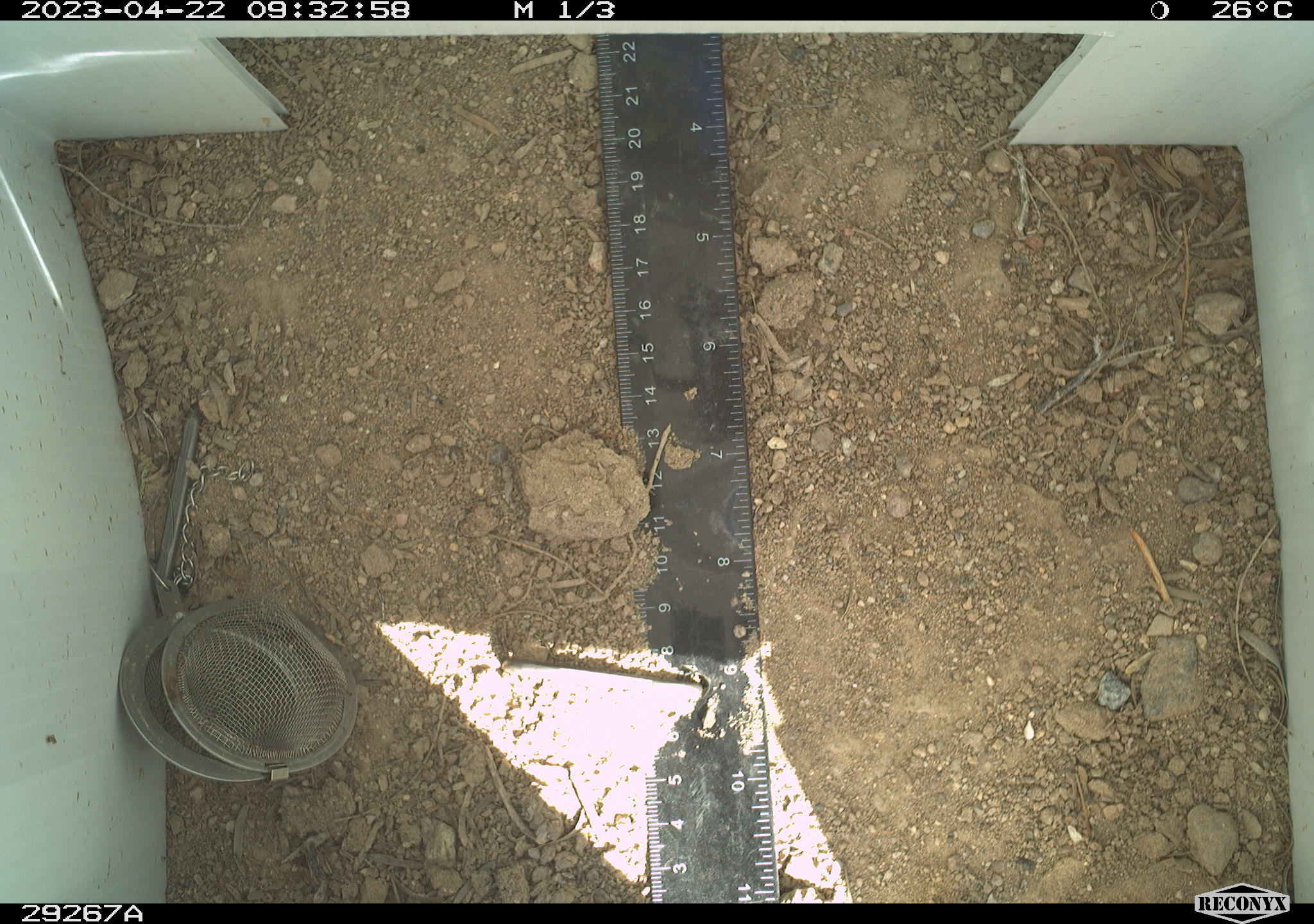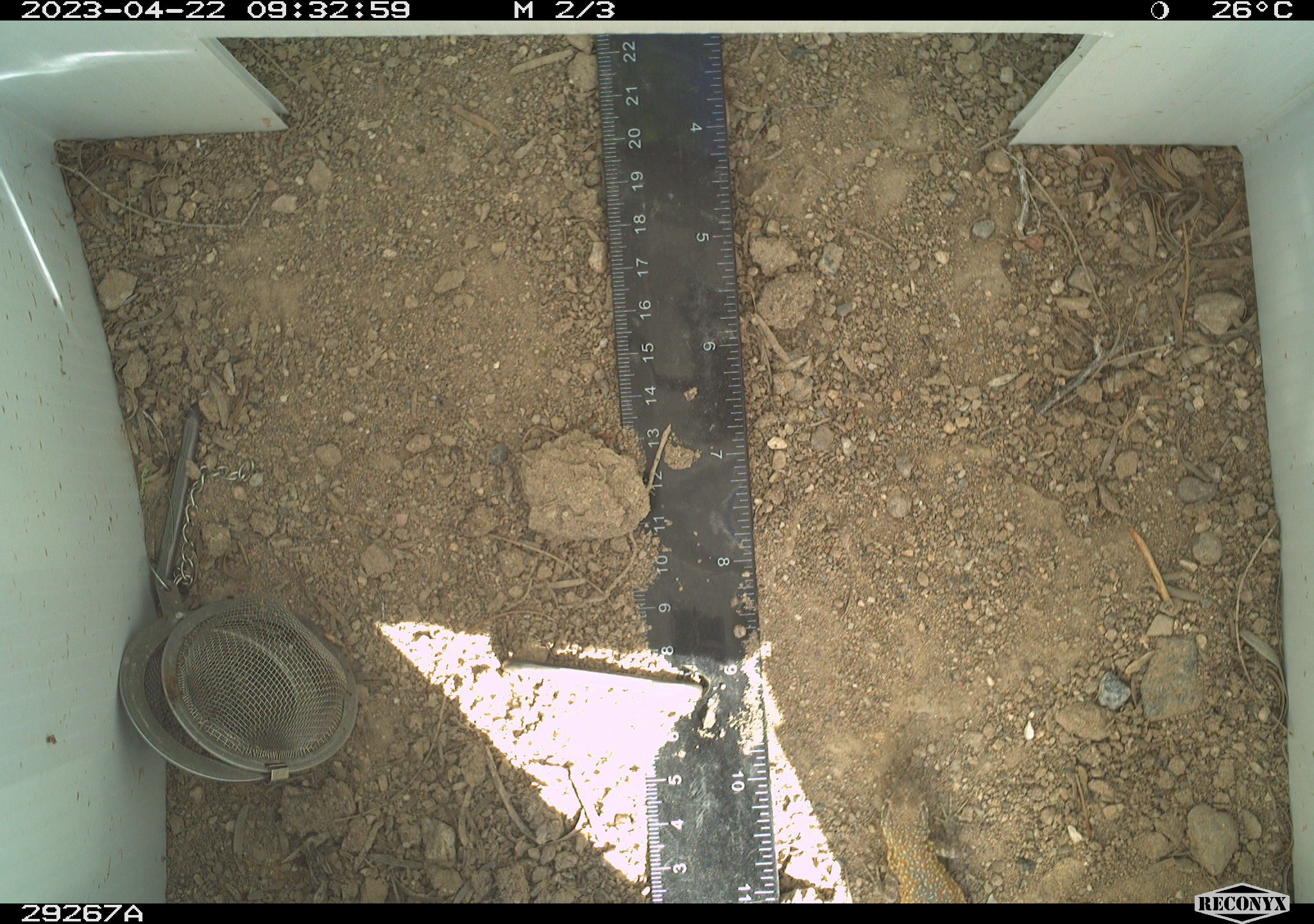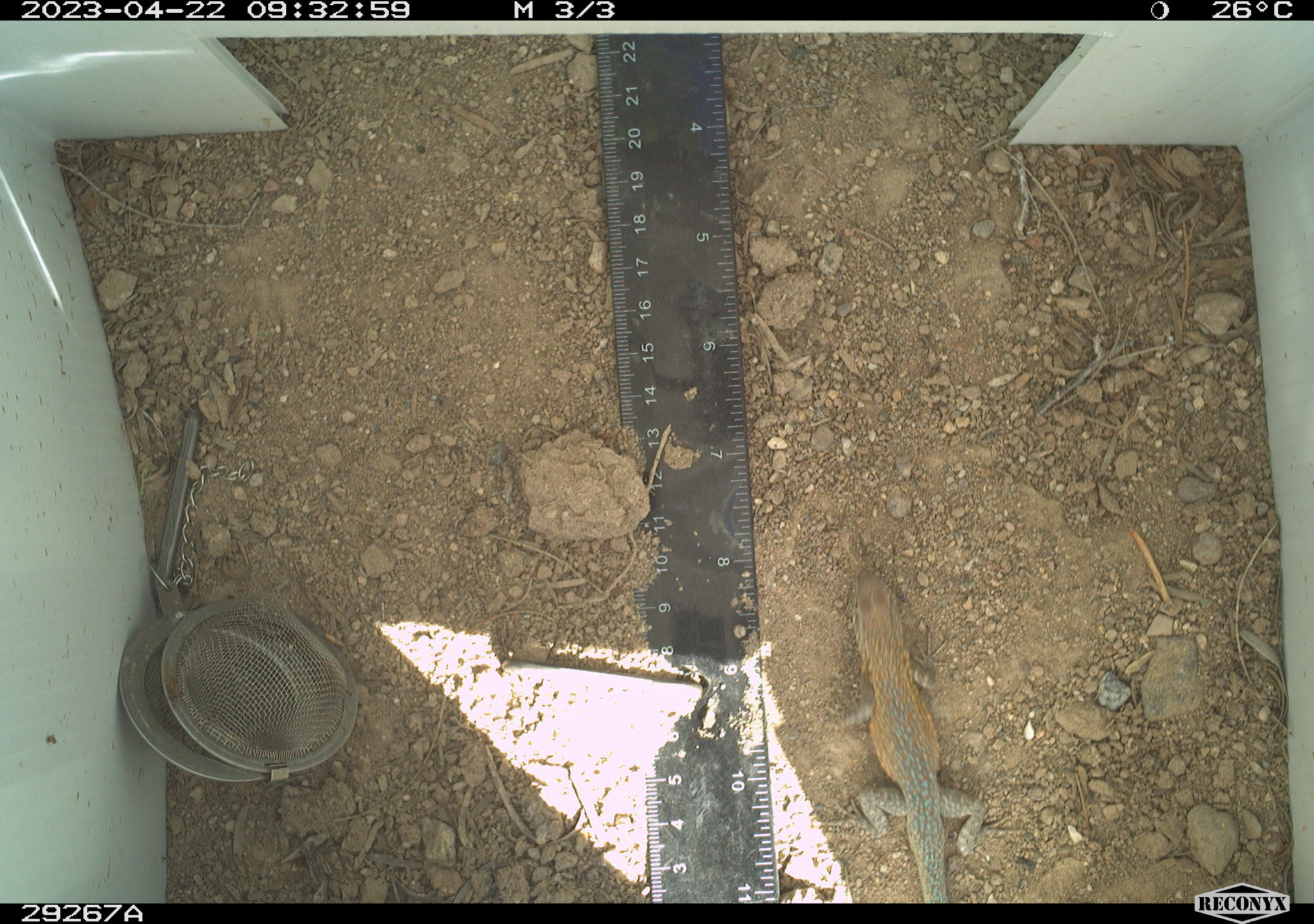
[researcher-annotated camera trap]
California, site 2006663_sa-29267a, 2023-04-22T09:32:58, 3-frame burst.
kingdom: Animalia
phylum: Chordata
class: Reptilia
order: Squamata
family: Phrynosomatidae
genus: Uta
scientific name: Uta stansburiana elegans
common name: western side-blotched lizard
Western side-blotched lizard (Uta stansburiana elegans).